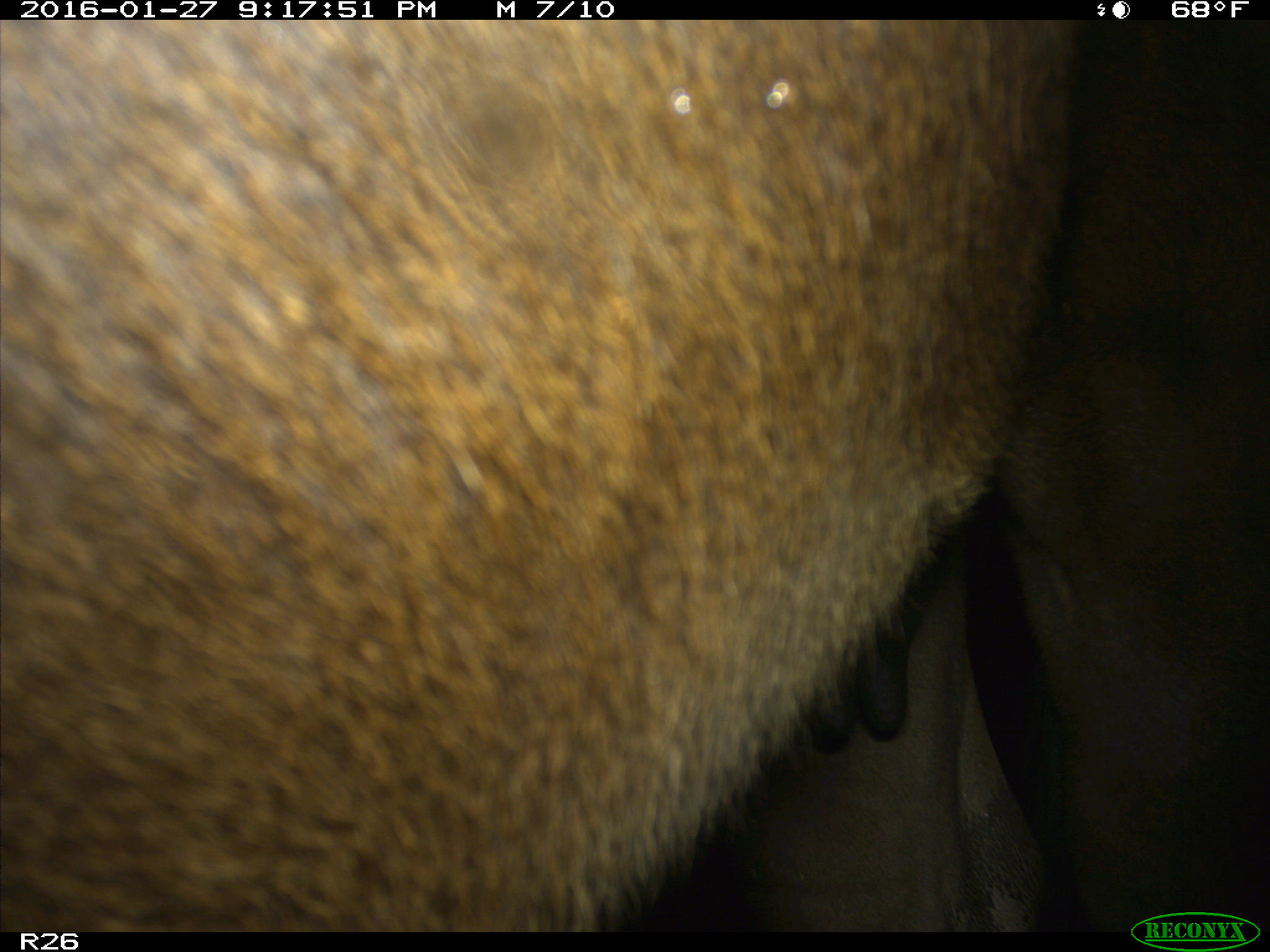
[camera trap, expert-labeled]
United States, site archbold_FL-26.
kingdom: Animalia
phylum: Chordata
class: Mammalia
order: Artiodactyla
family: Bovidae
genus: Bos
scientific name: Bos taurus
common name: domestic cow